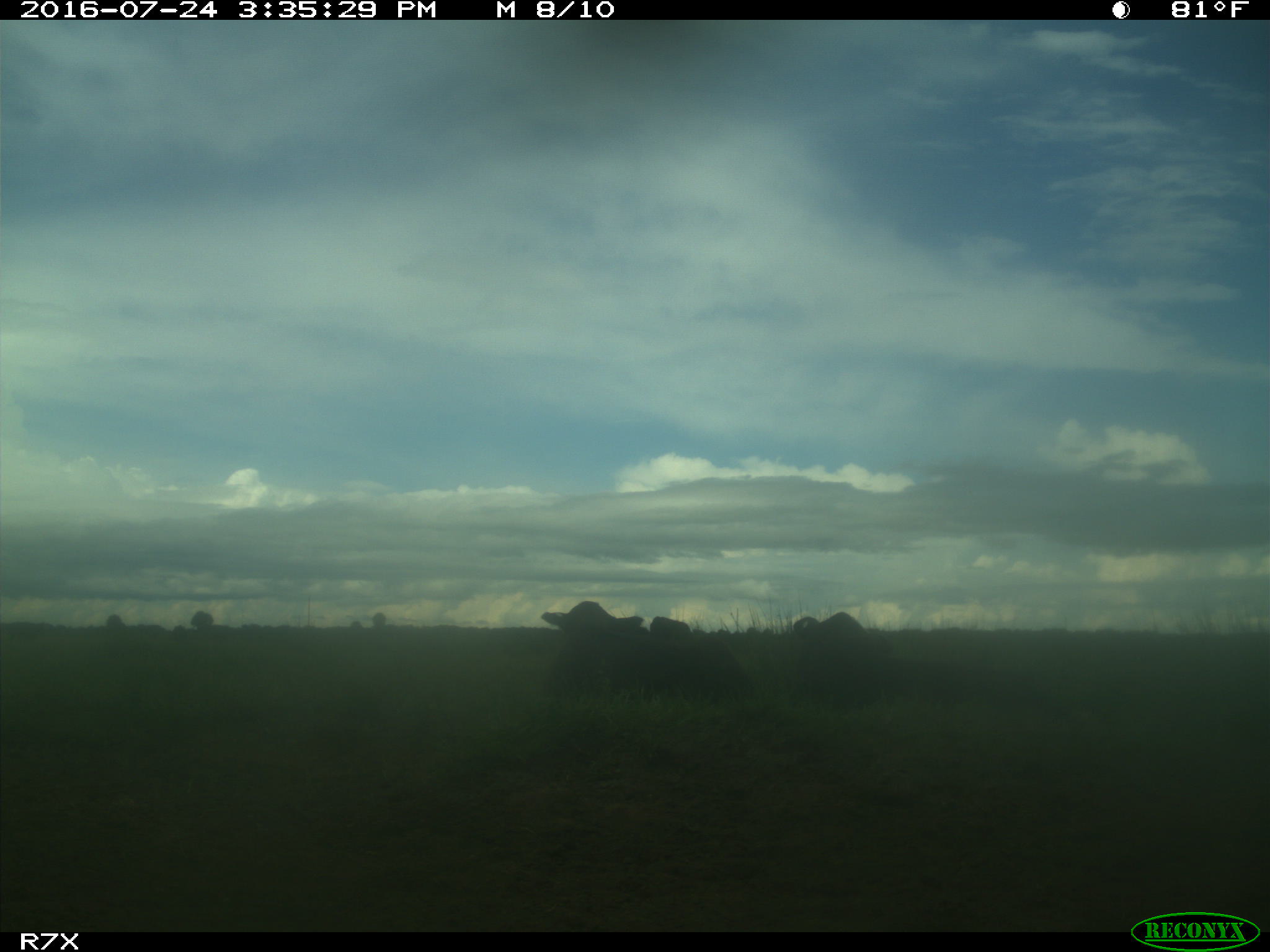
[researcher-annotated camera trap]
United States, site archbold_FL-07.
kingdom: Animalia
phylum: Chordata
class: Mammalia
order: Artiodactyla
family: Bovidae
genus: Bos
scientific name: Bos taurus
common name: domestic cow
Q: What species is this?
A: Bos taurus (domestic cow).